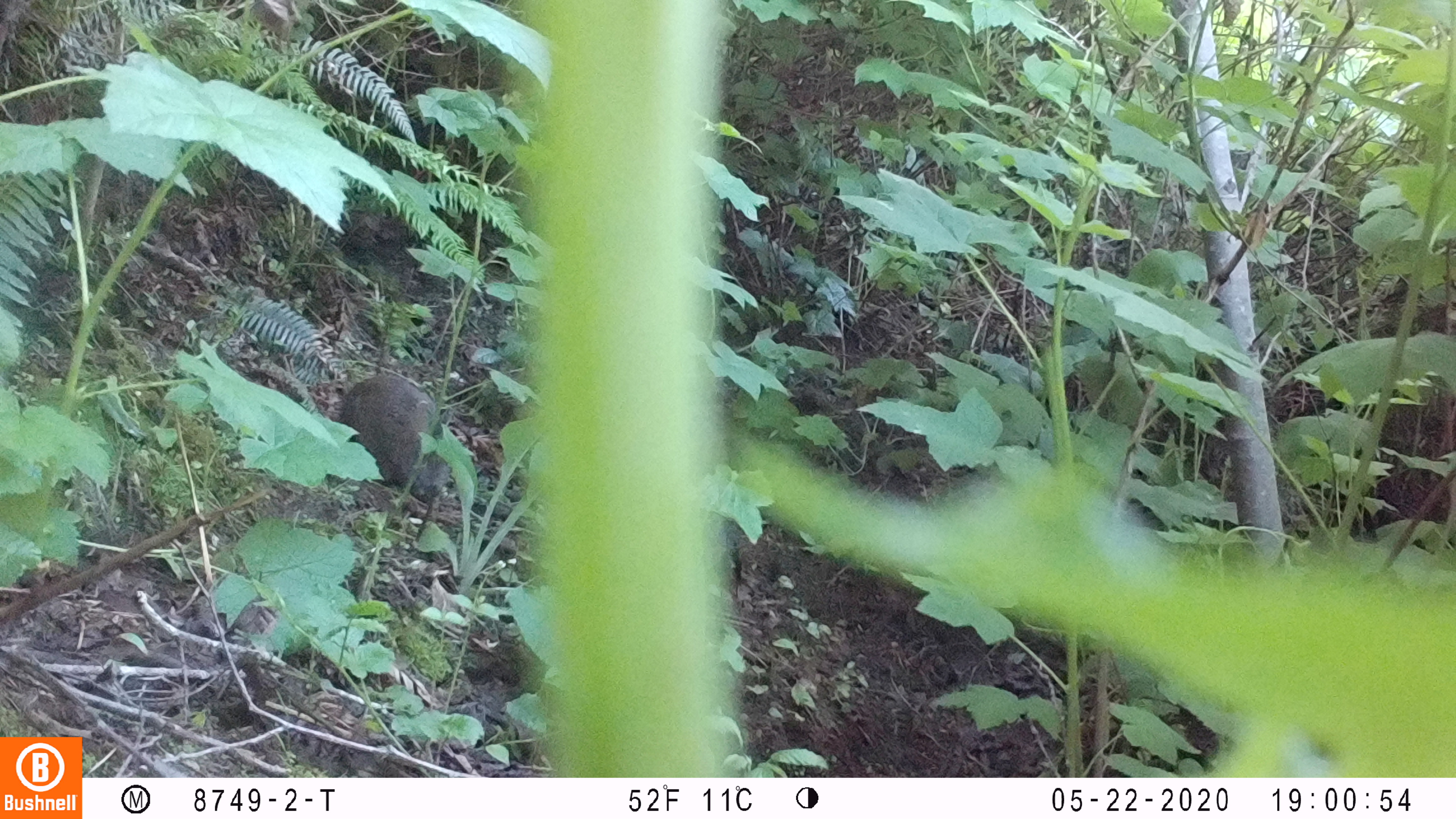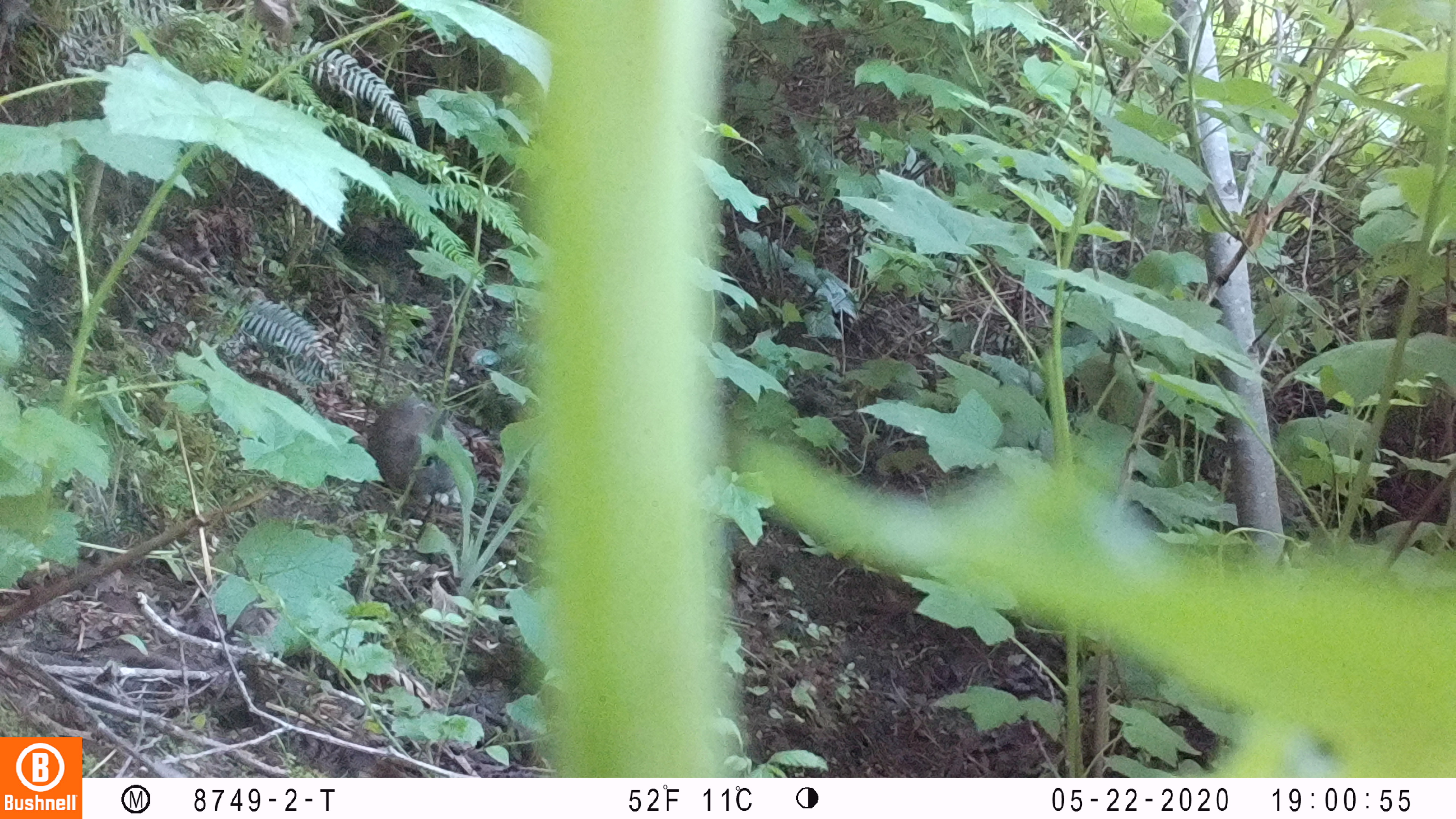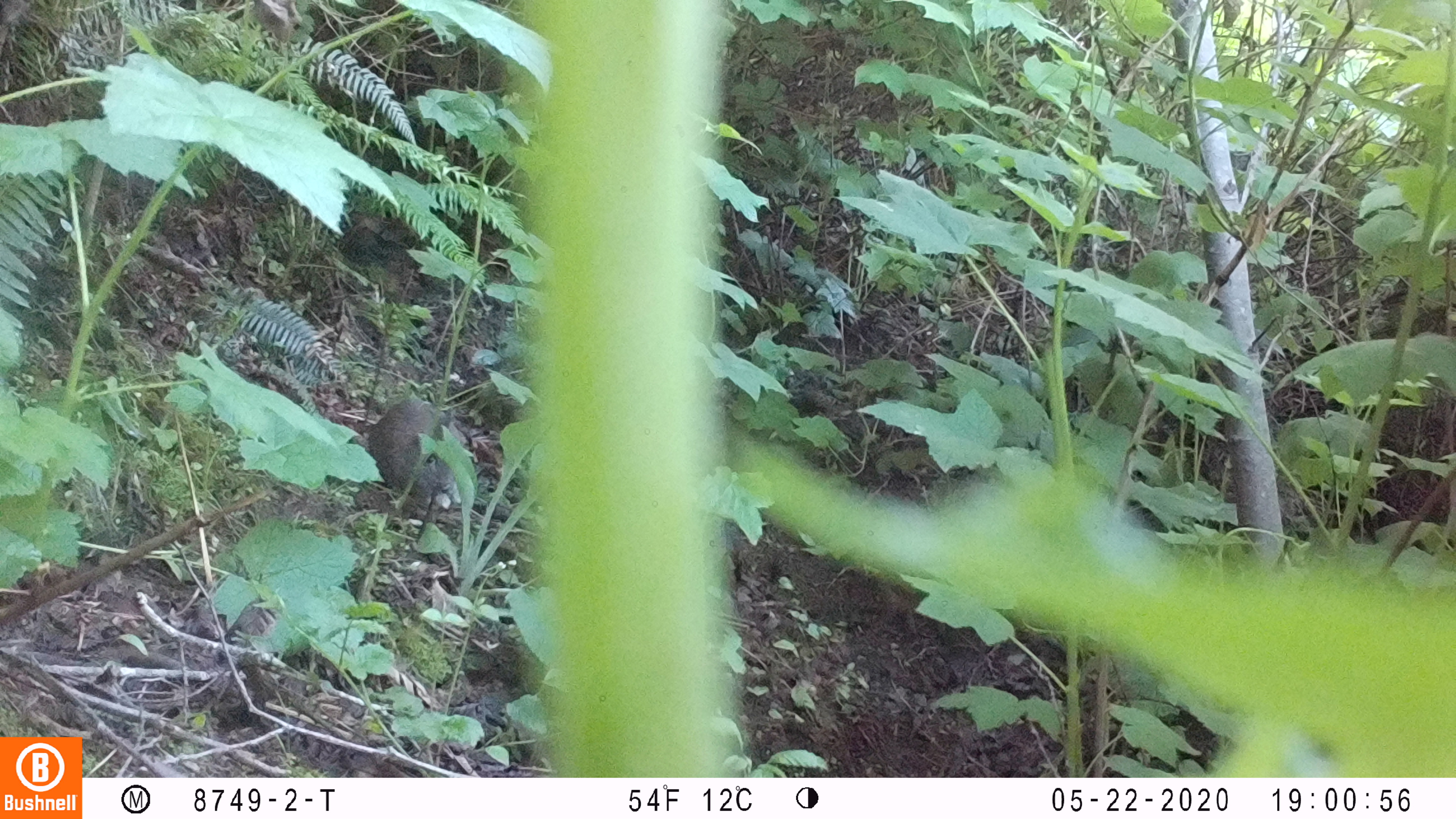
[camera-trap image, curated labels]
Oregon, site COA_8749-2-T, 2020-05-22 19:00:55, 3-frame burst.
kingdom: Animalia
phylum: Chordata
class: Mammalia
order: Lagomorpha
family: Leporidae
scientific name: Leporidae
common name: hares and rabbits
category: leporidae family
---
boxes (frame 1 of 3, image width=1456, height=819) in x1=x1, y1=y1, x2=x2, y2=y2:
leporidae family: x1=339, y1=375, x2=464, y2=504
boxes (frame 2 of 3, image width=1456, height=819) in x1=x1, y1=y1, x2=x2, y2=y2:
leporidae family: x1=367, y1=394, x2=468, y2=508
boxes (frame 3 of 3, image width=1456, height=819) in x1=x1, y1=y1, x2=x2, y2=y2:
leporidae family: x1=367, y1=396, x2=469, y2=510